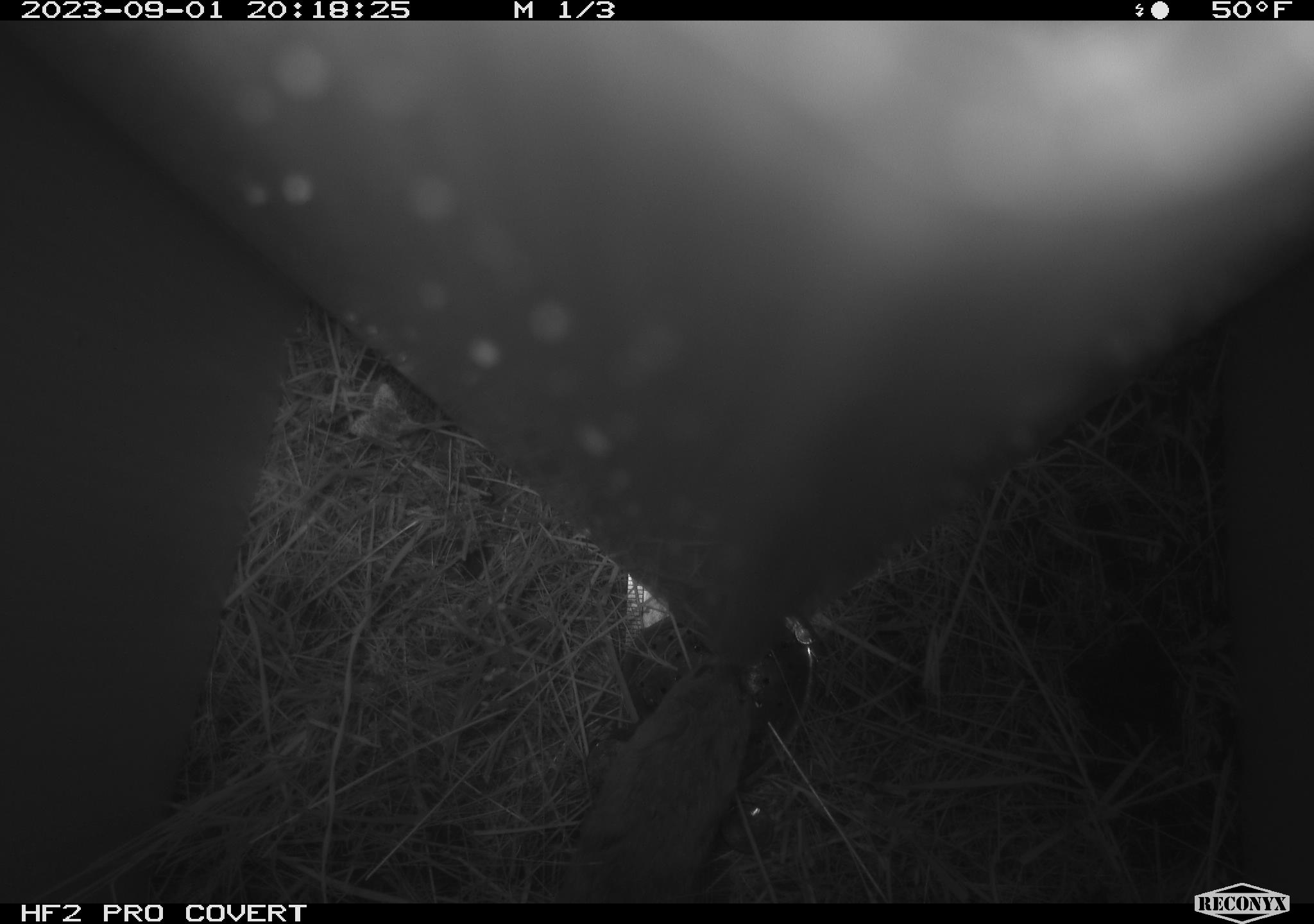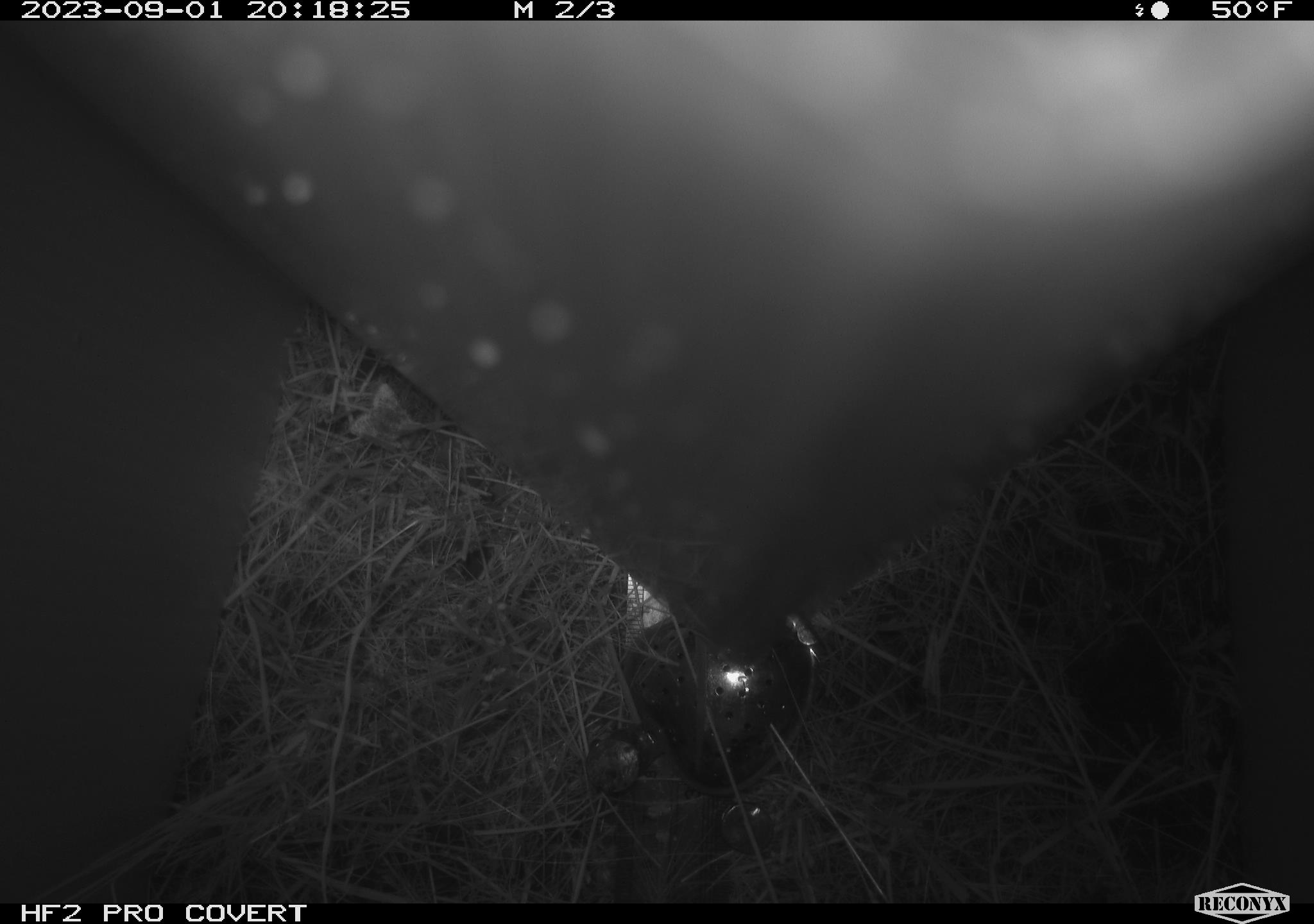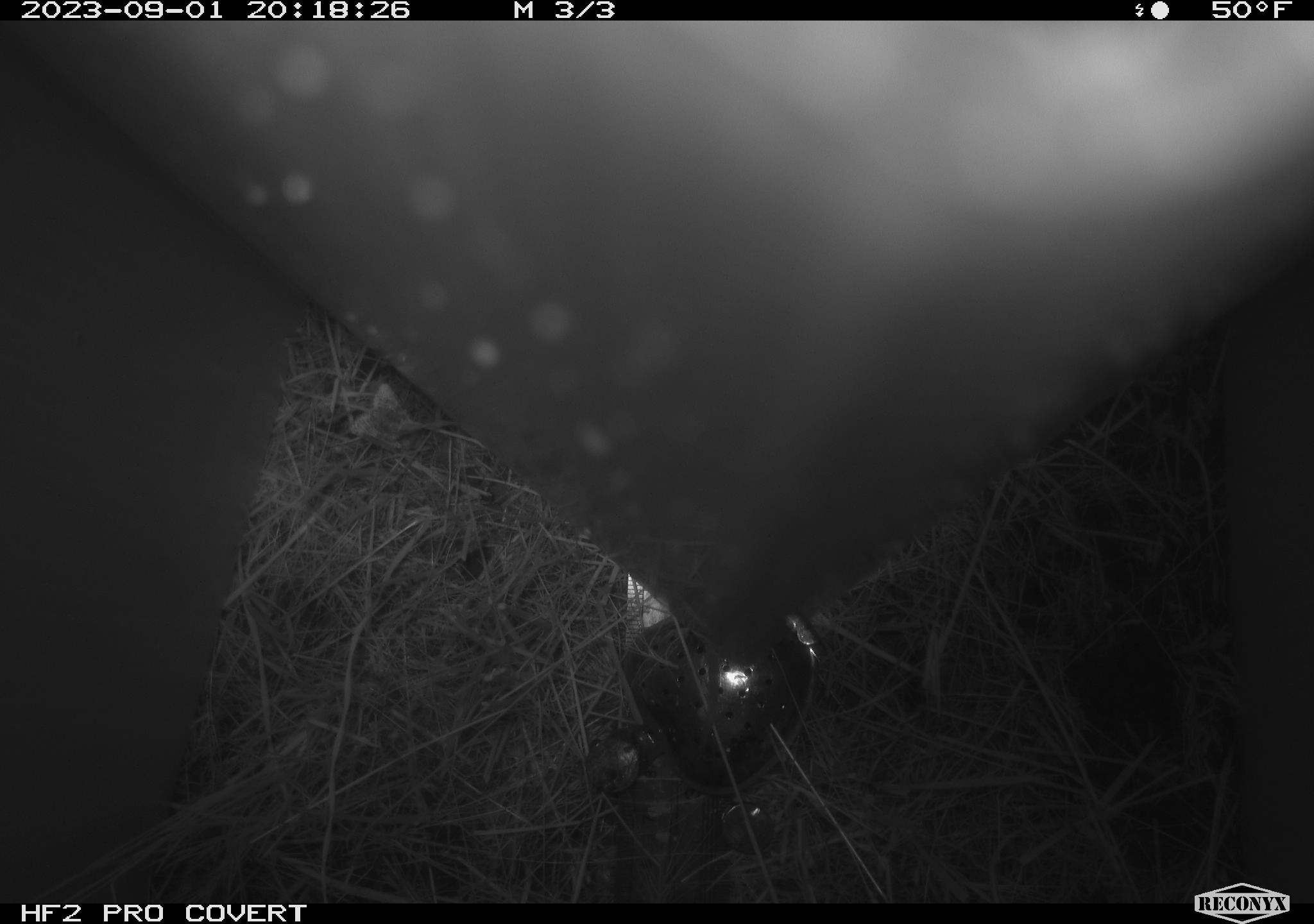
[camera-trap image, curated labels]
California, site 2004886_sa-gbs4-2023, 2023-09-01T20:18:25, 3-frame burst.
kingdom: Animalia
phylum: Chordata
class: Mammalia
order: Rodentia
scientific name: Rodentia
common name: mouse species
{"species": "mouse species (Rodentia)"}